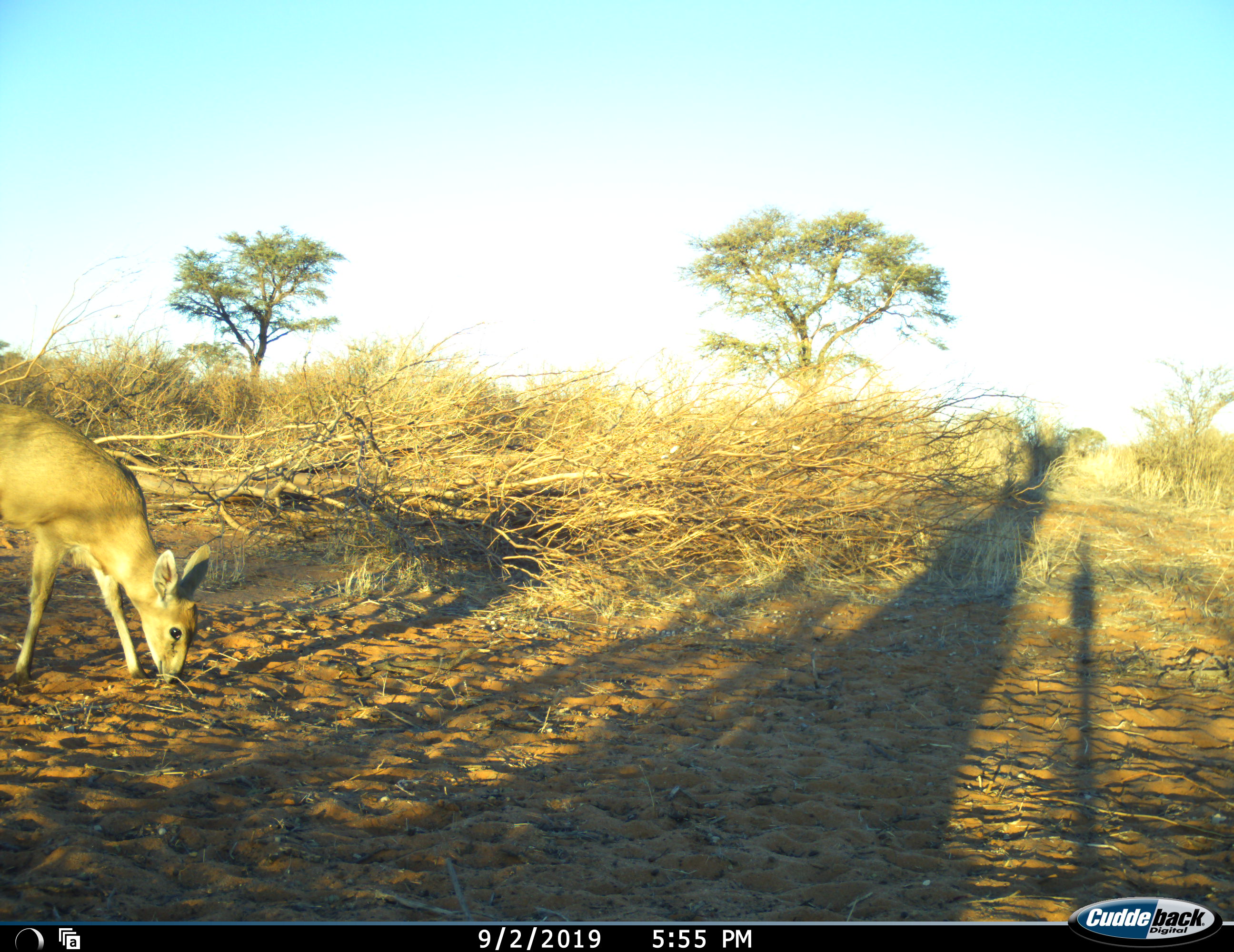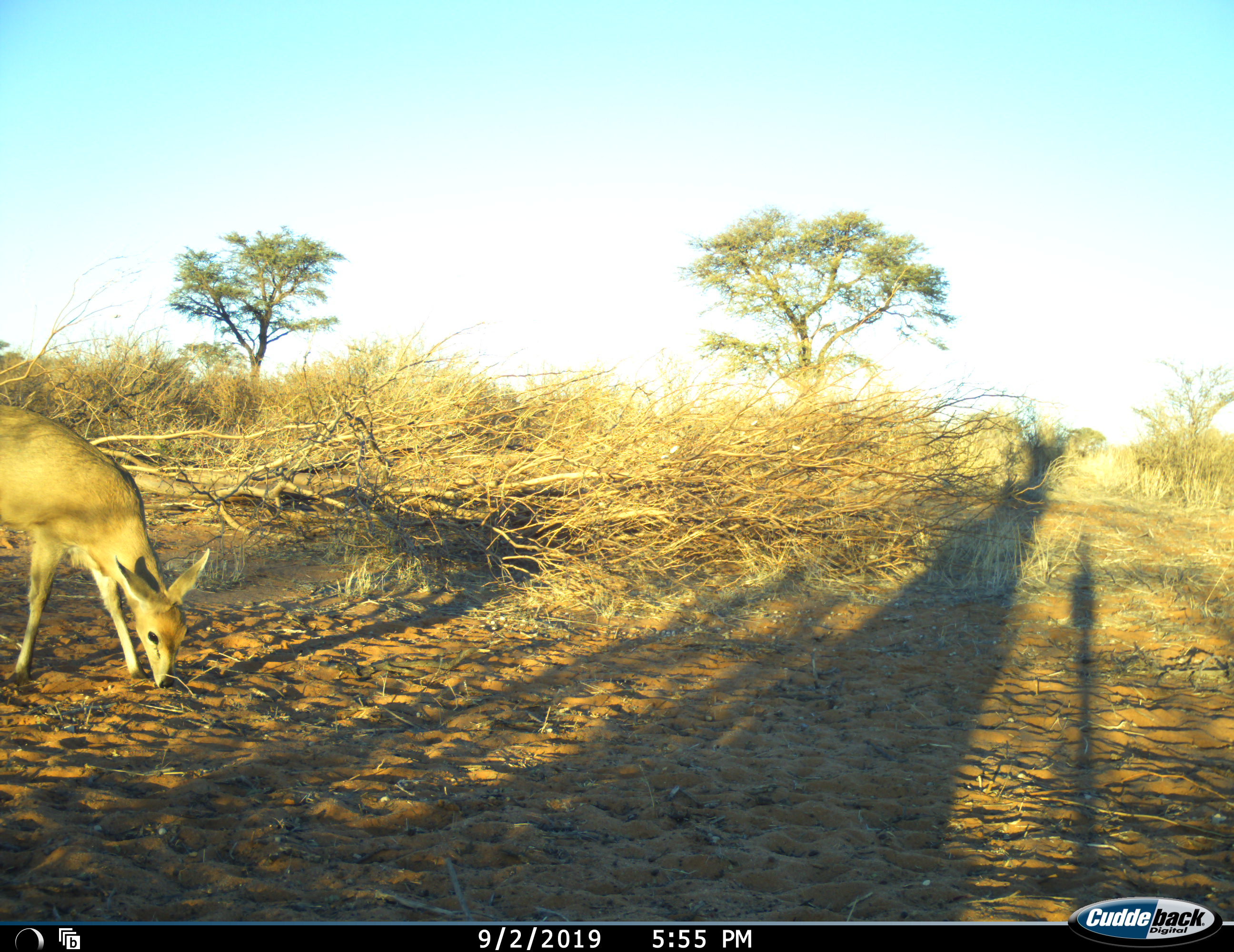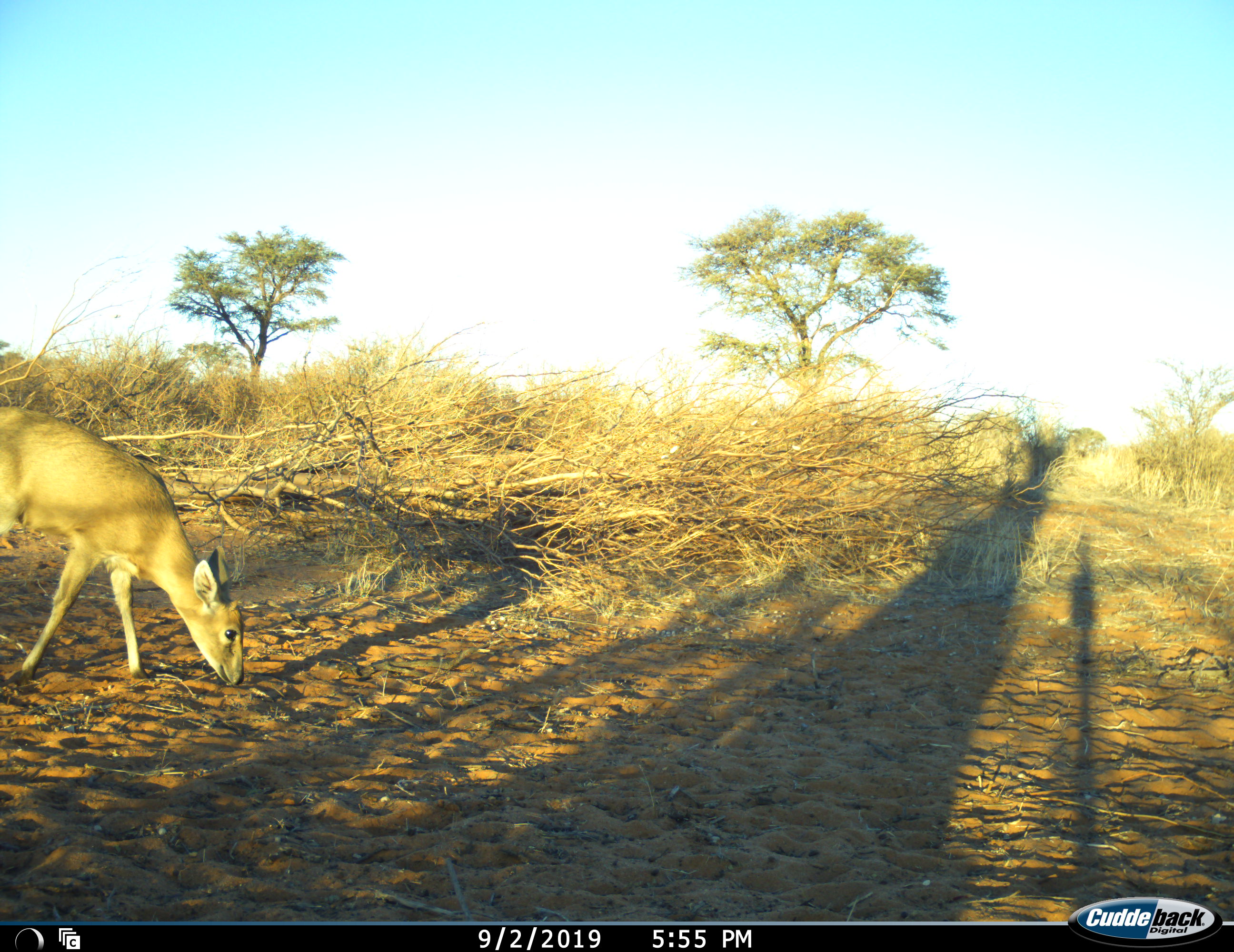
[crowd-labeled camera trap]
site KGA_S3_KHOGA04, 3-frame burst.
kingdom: Animalia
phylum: Chordata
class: Mammalia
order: Artiodactyla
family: Bovidae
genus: Sylvicapra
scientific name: Sylvicapra grimmia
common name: common duiker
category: duikercommongrey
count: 1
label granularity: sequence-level